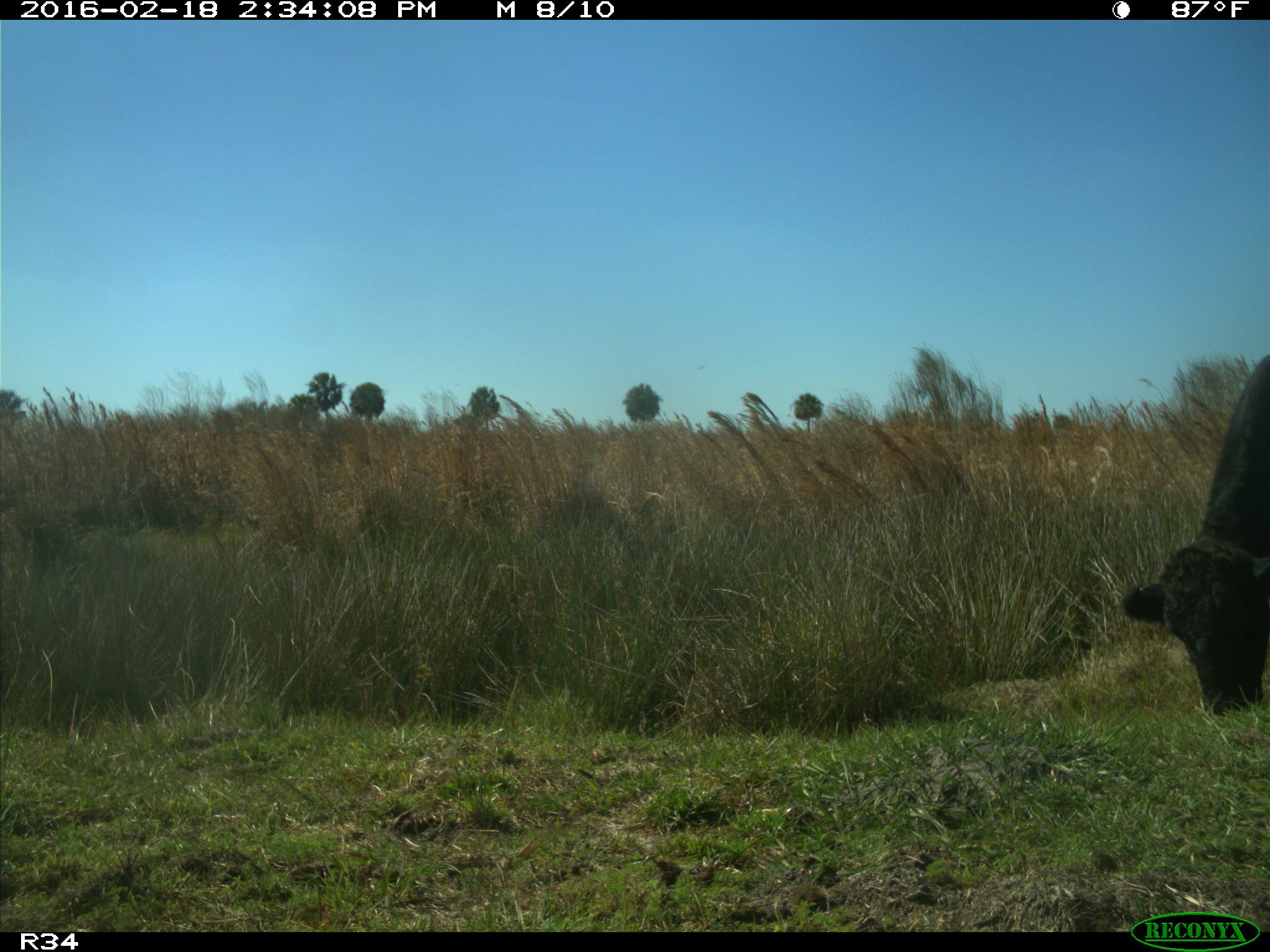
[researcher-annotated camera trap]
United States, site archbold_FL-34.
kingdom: Animalia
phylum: Chordata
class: Mammalia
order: Artiodactyla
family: Bovidae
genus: Bos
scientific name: Bos taurus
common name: domestic cow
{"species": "Bos taurus (domestic cow)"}